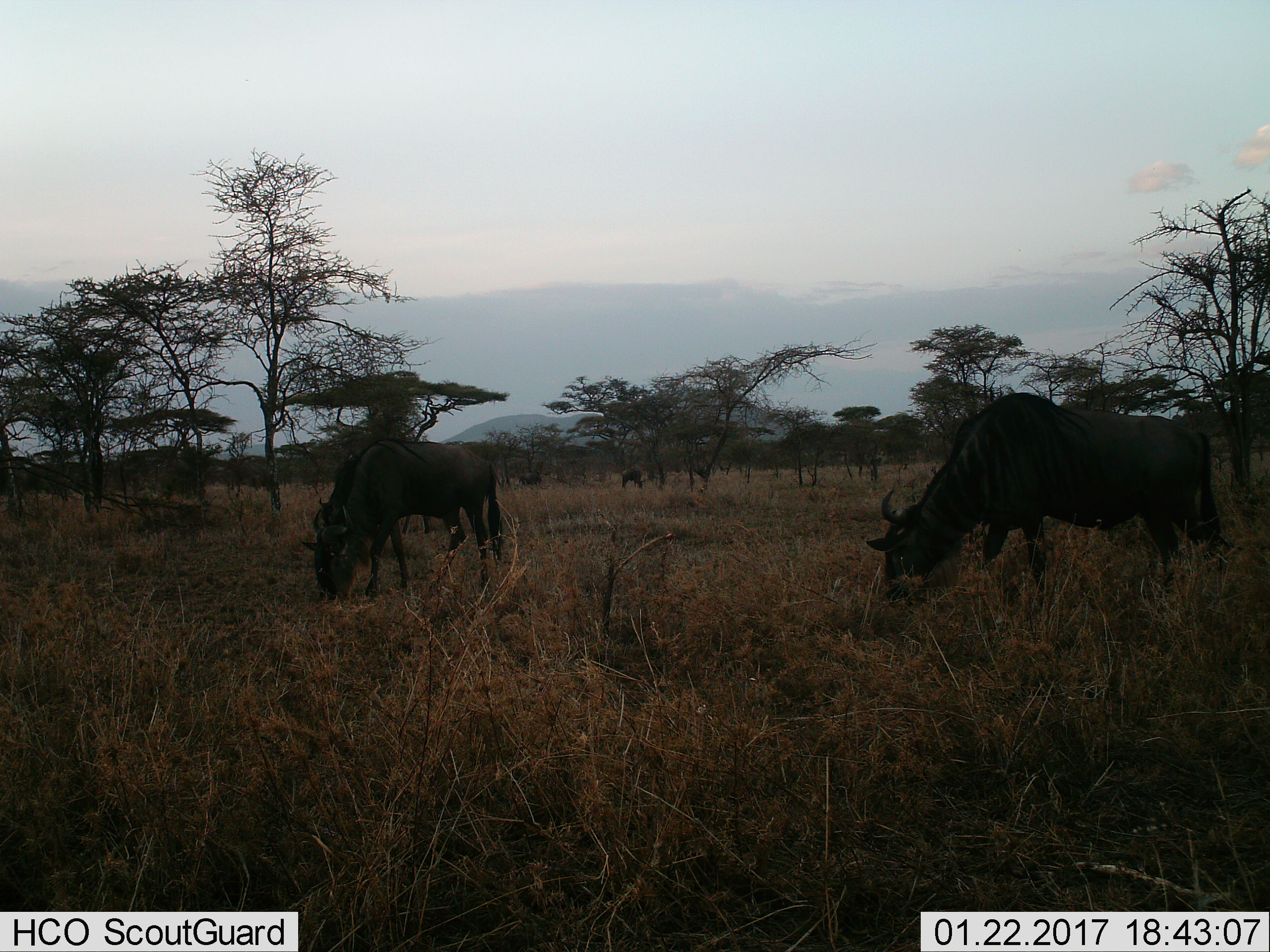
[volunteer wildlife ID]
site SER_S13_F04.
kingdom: Animalia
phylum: Chordata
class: Mammalia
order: Artiodactyla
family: Bovidae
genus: Connochaetes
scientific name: Connochaetes taurinus taurinus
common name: blue wildebeest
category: wildebeestblue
Wildebeestblue (blue wildebeest) (Connochaetes taurinus taurinus), count 4. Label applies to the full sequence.